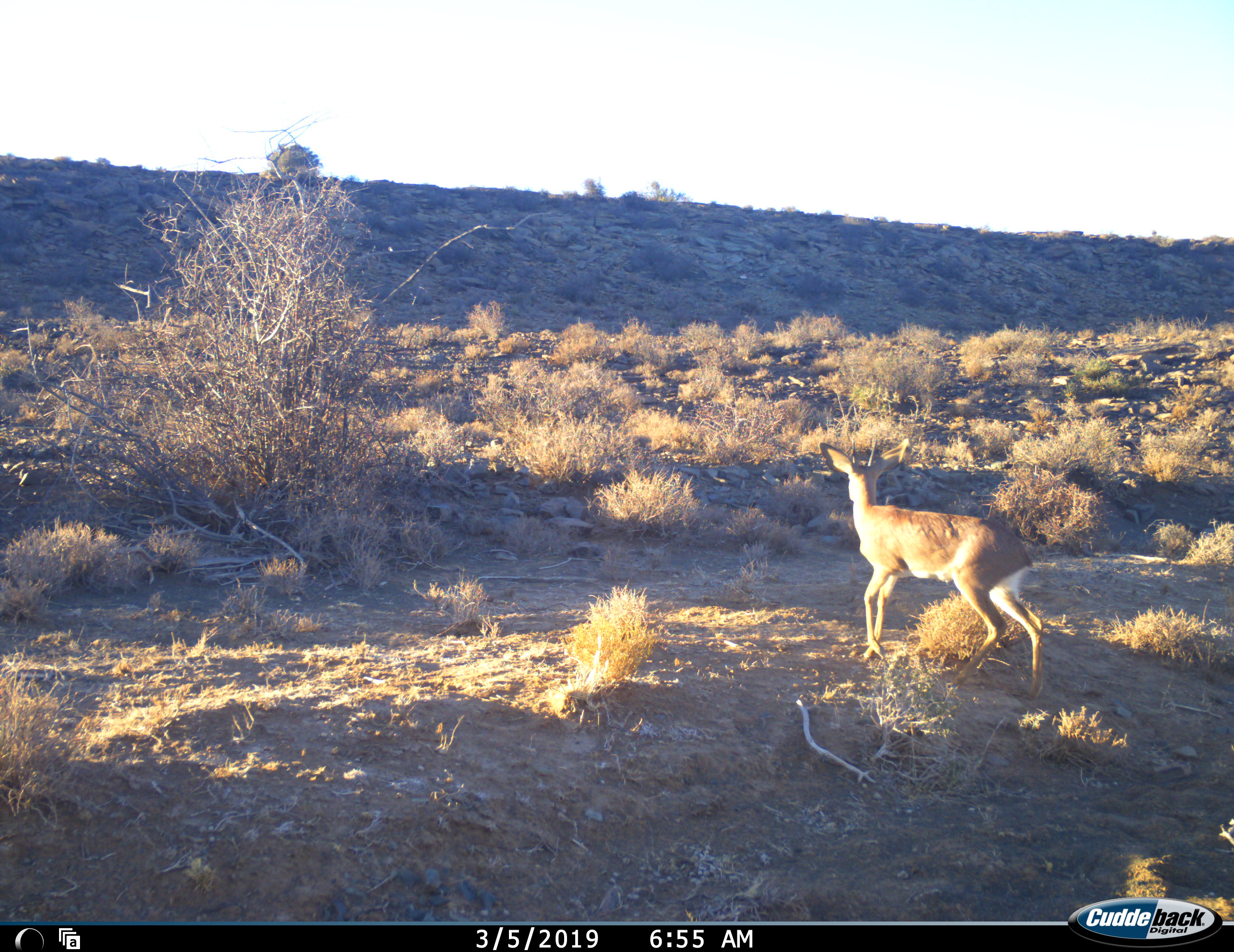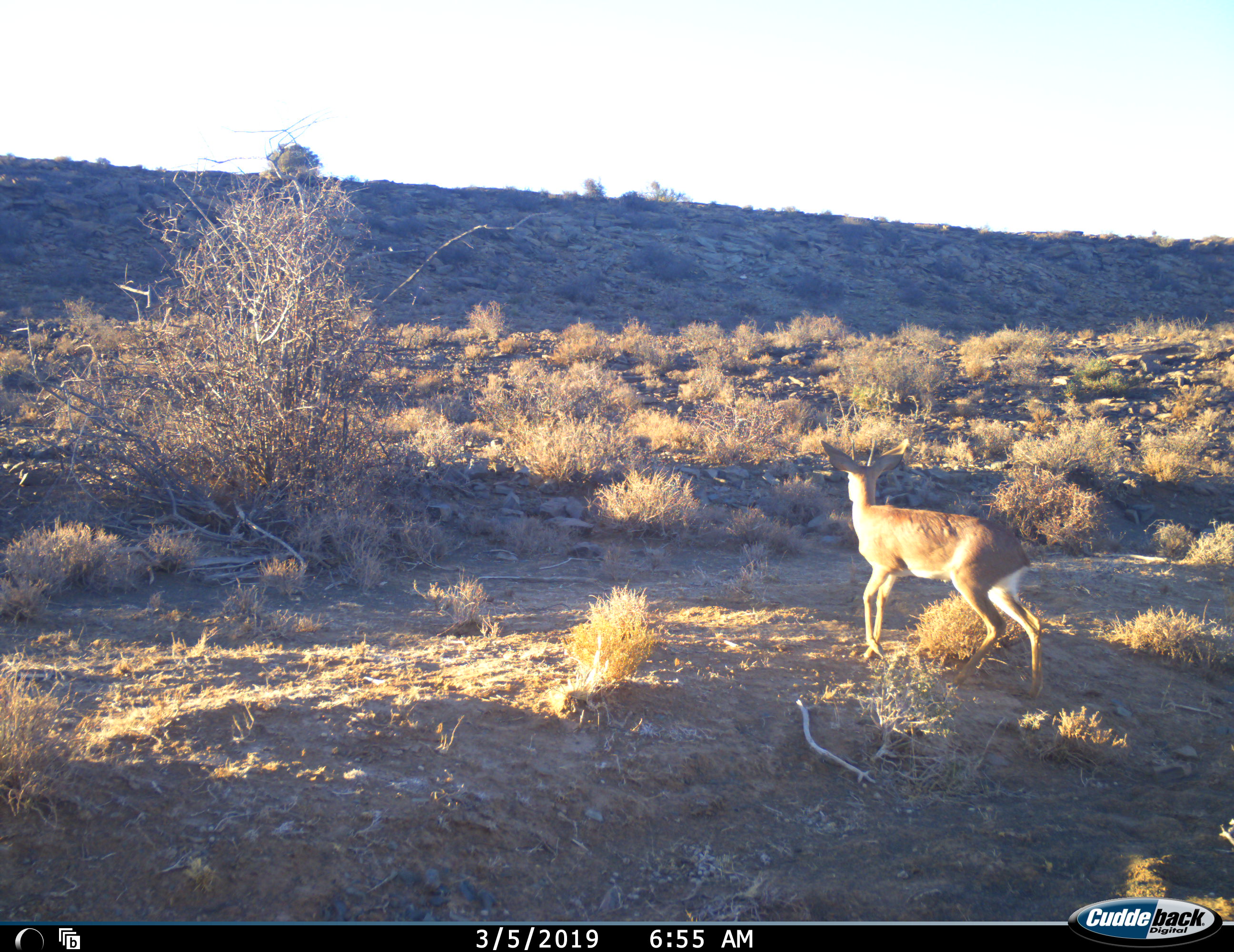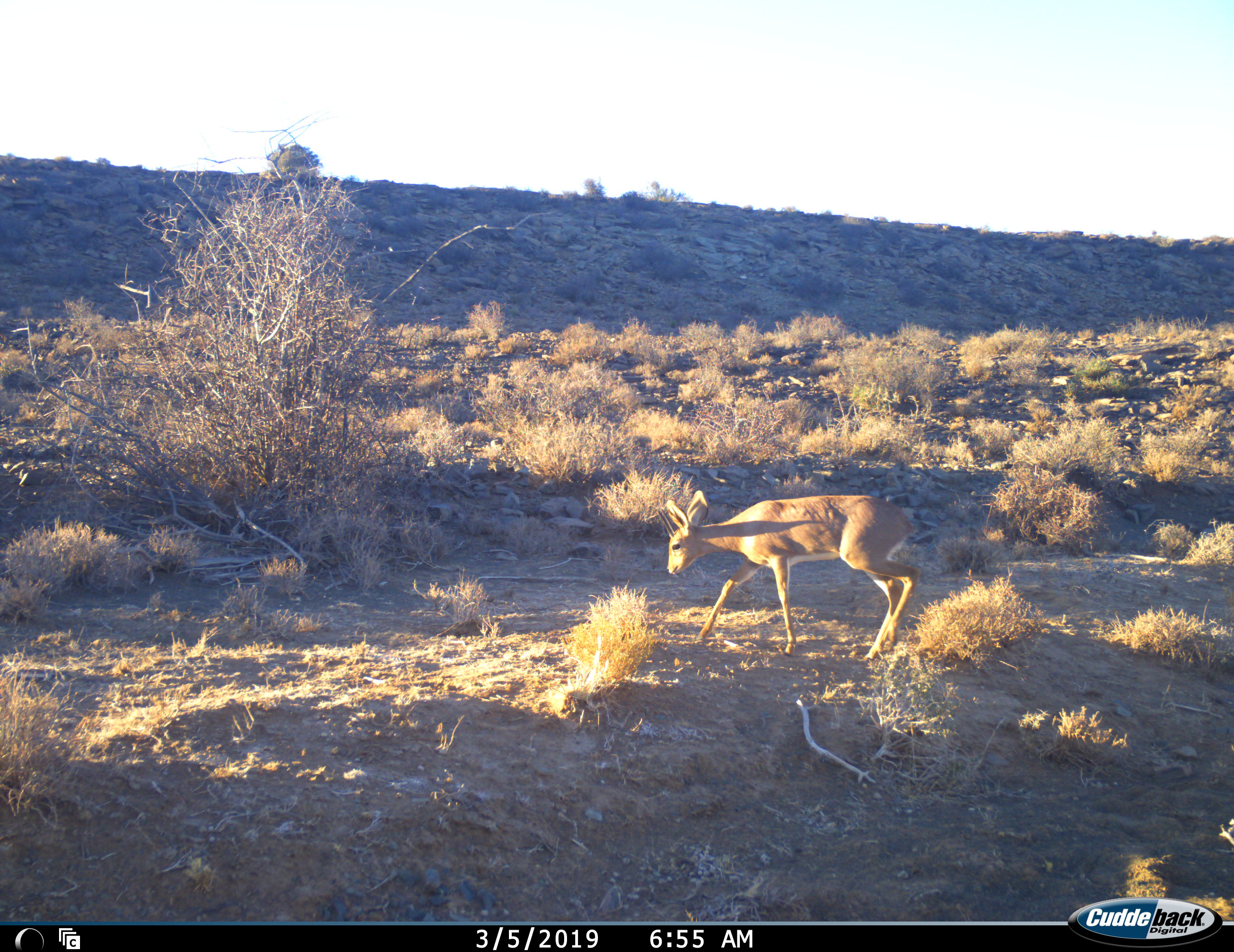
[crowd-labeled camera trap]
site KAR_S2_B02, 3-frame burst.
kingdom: Animalia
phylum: Chordata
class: Mammalia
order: Artiodactyla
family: Bovidae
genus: Raphicerus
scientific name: Raphicerus campestris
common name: steenbok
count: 1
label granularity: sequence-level